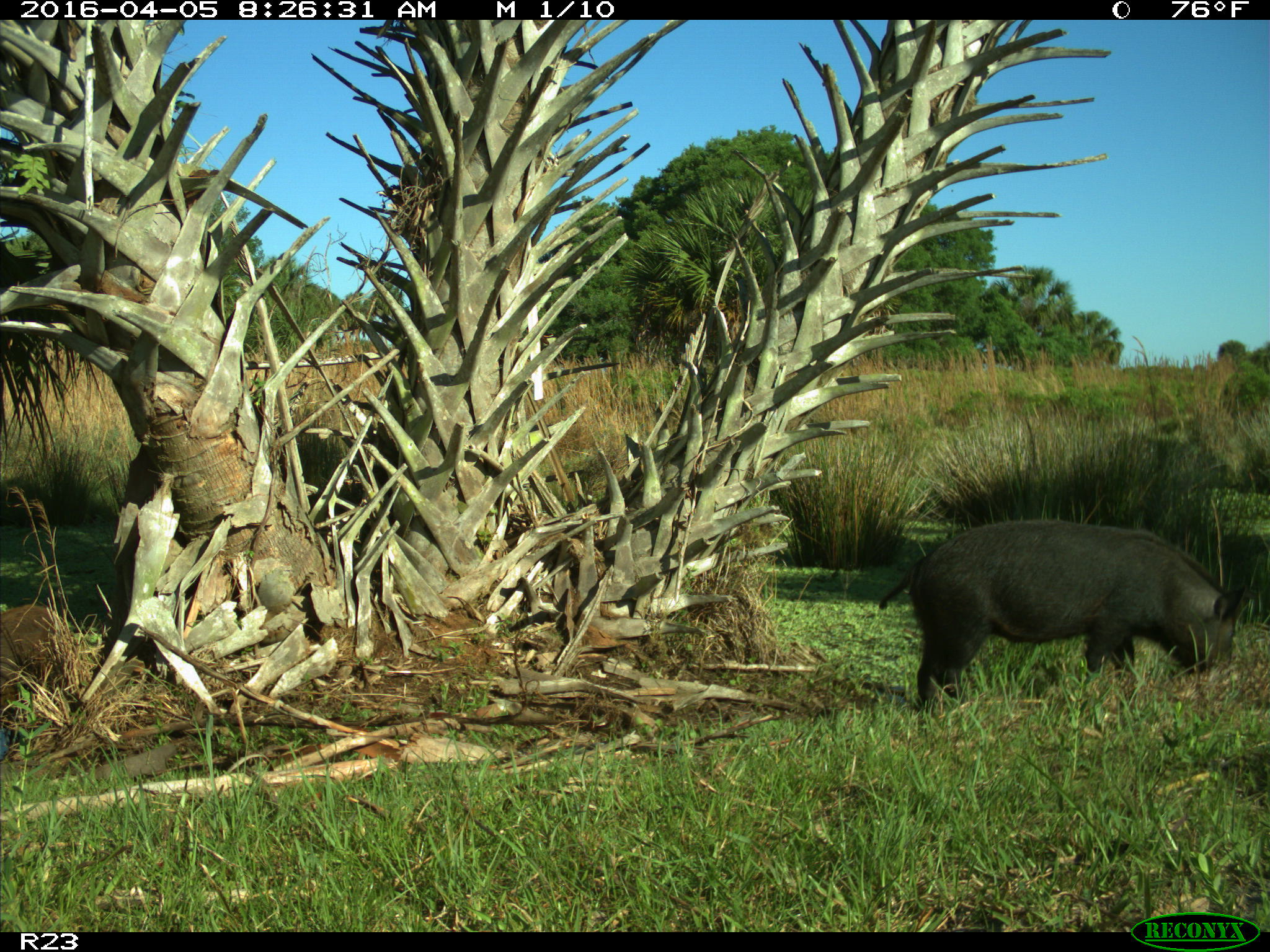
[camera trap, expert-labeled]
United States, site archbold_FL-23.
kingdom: Animalia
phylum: Chordata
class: Mammalia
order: Artiodactyla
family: Suidae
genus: Sus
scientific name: Sus scrofa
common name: wild boar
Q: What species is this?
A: Sus scrofa (wild boar).